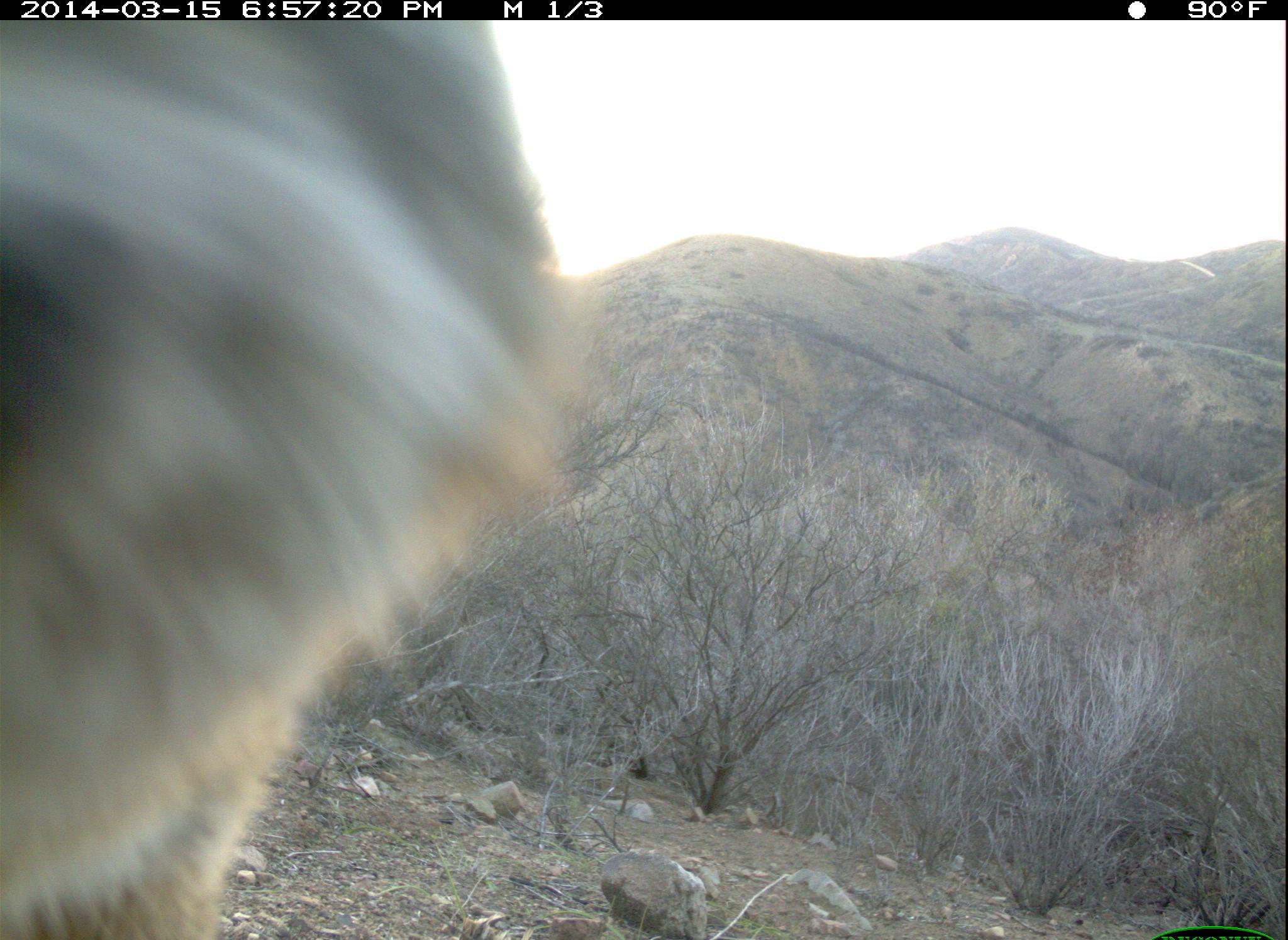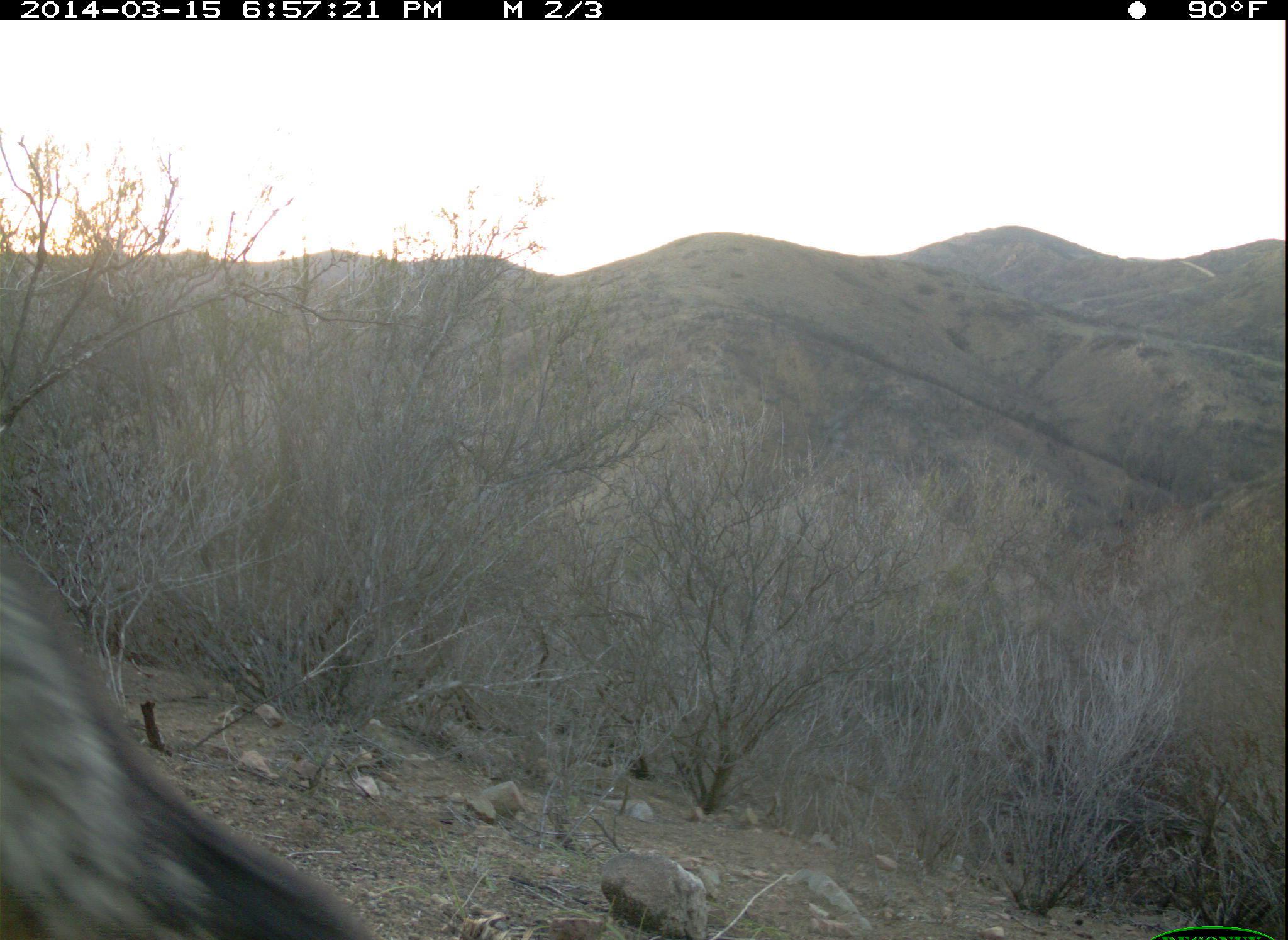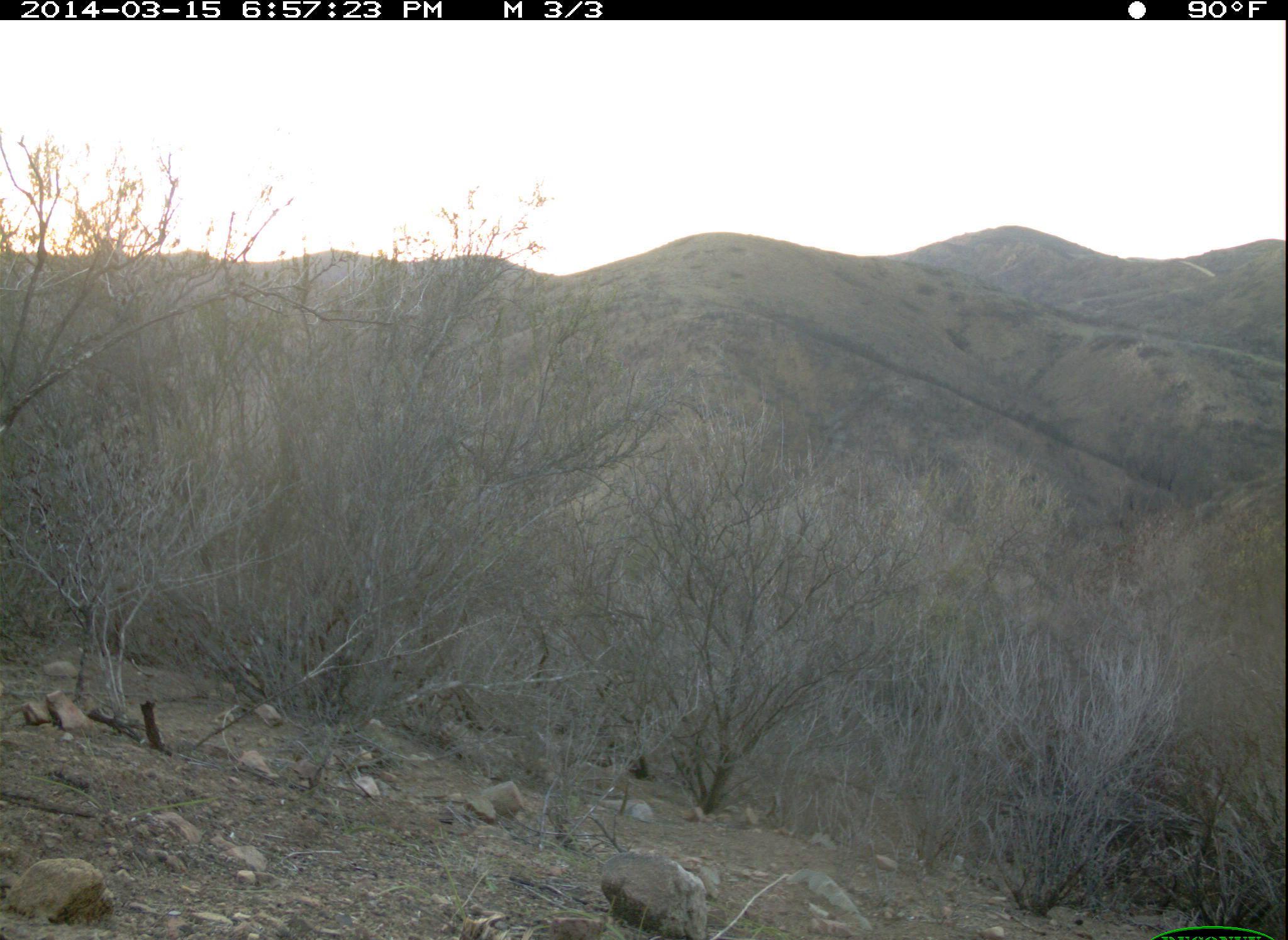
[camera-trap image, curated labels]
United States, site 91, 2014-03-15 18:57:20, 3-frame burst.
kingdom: Animalia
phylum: Chordata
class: Mammalia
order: Carnivora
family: Canidae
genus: Urocyon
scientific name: Urocyon cinereoargenteus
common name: gray fox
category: fox